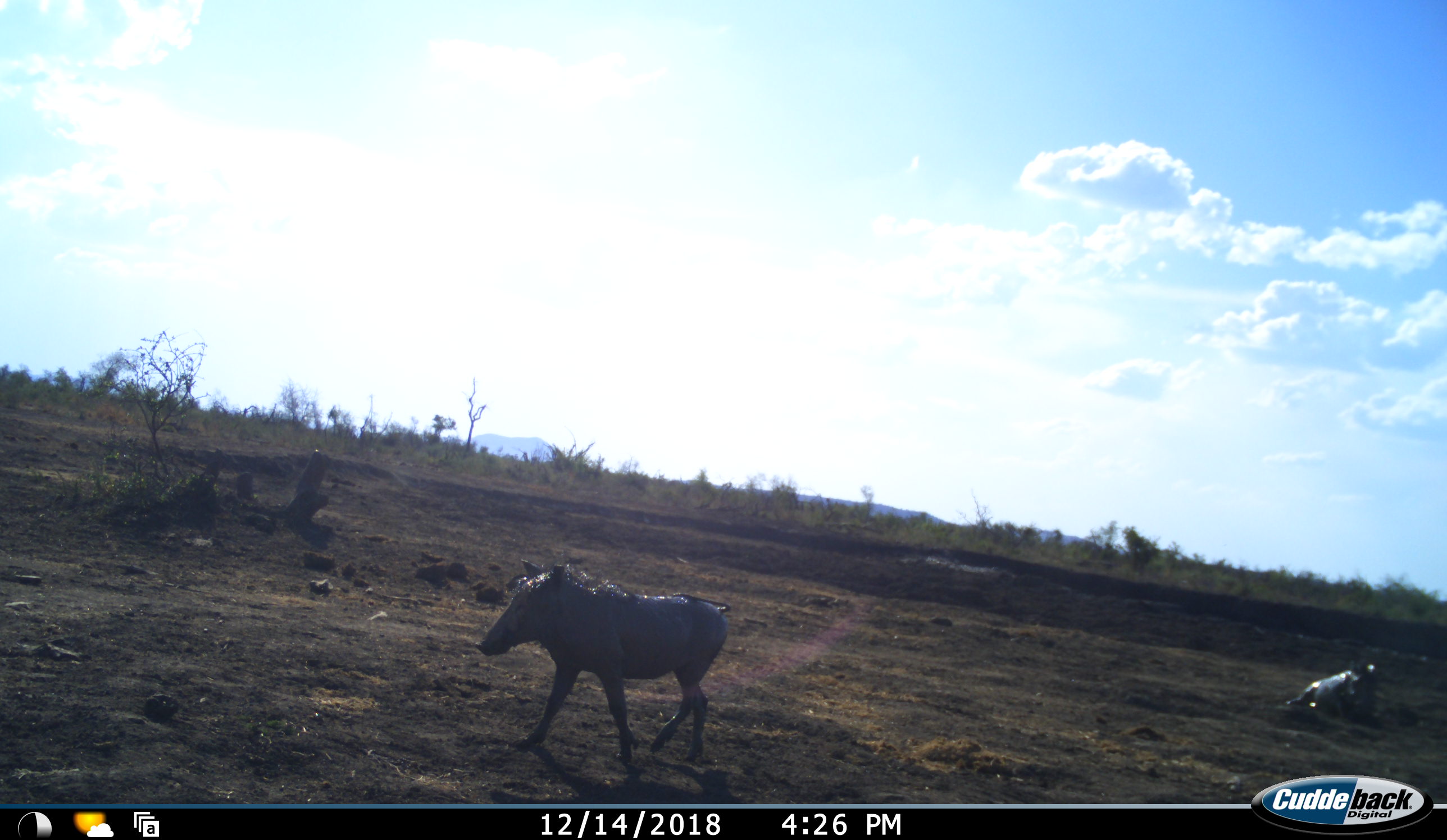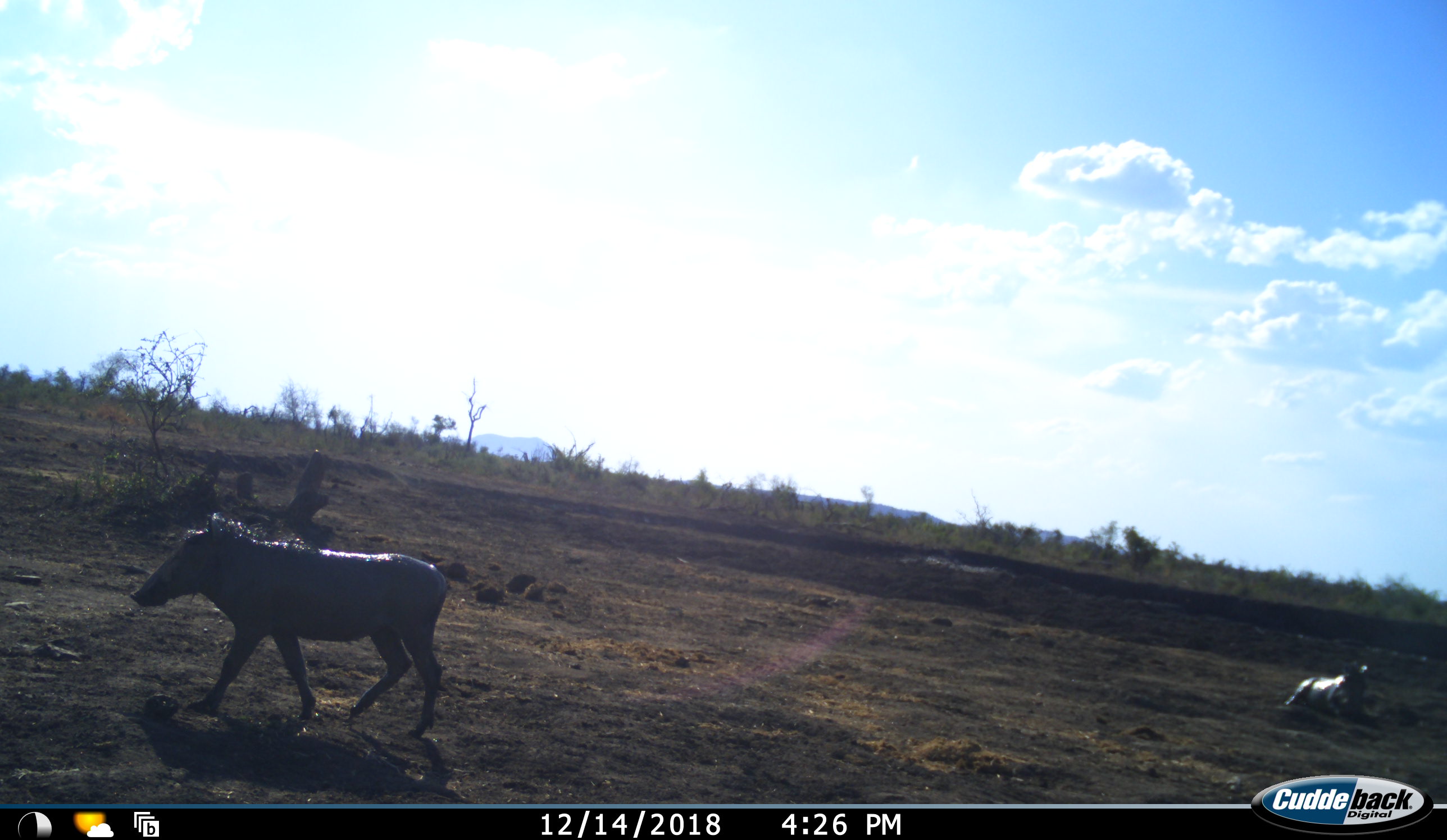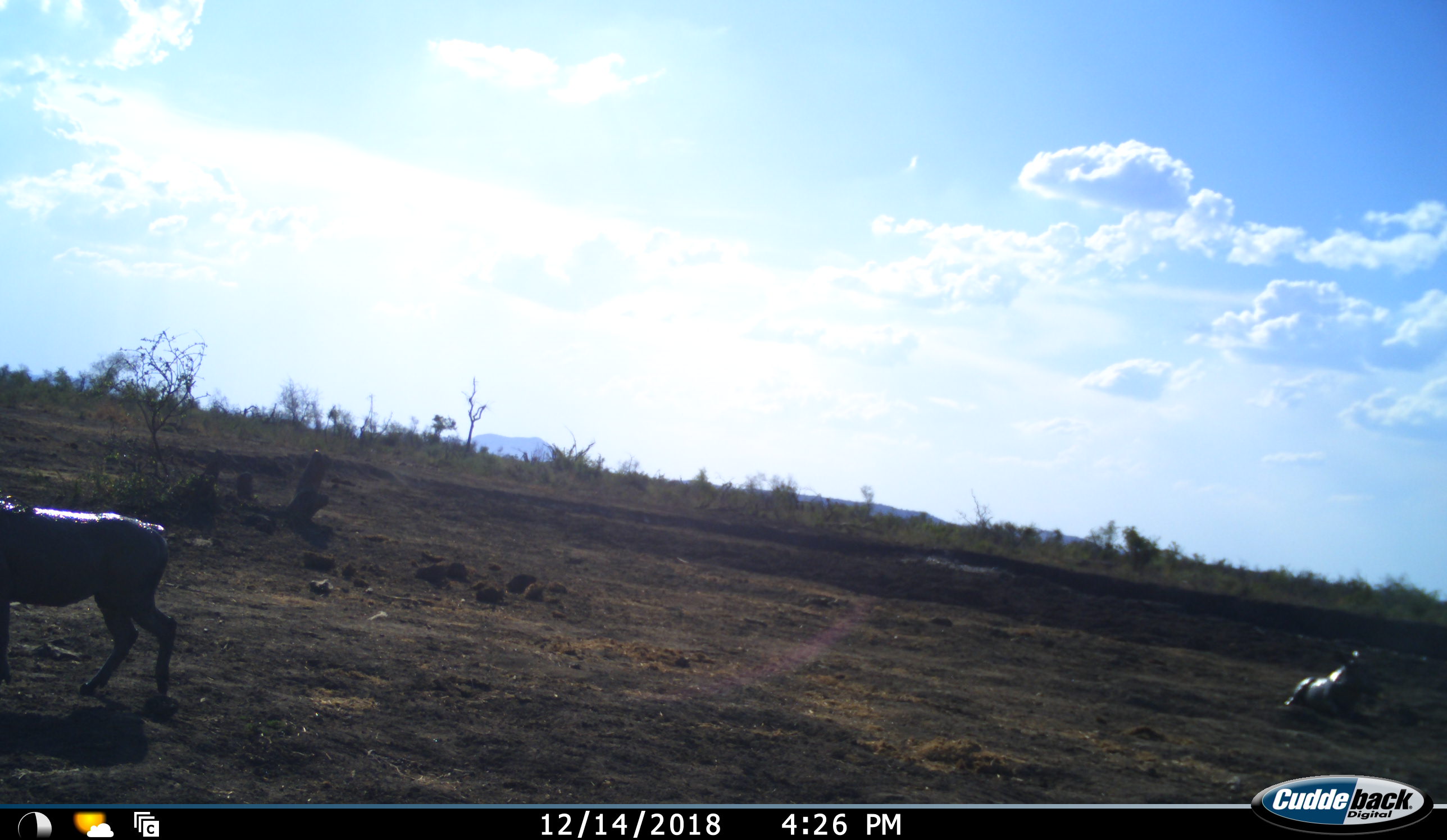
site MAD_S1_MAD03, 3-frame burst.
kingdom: Animalia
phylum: Chordata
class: Mammalia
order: Artiodactyla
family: Suidae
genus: Phacochoerus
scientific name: Phacochoerus africanus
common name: warthog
Warthog (Phacochoerus africanus), count 2. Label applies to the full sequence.